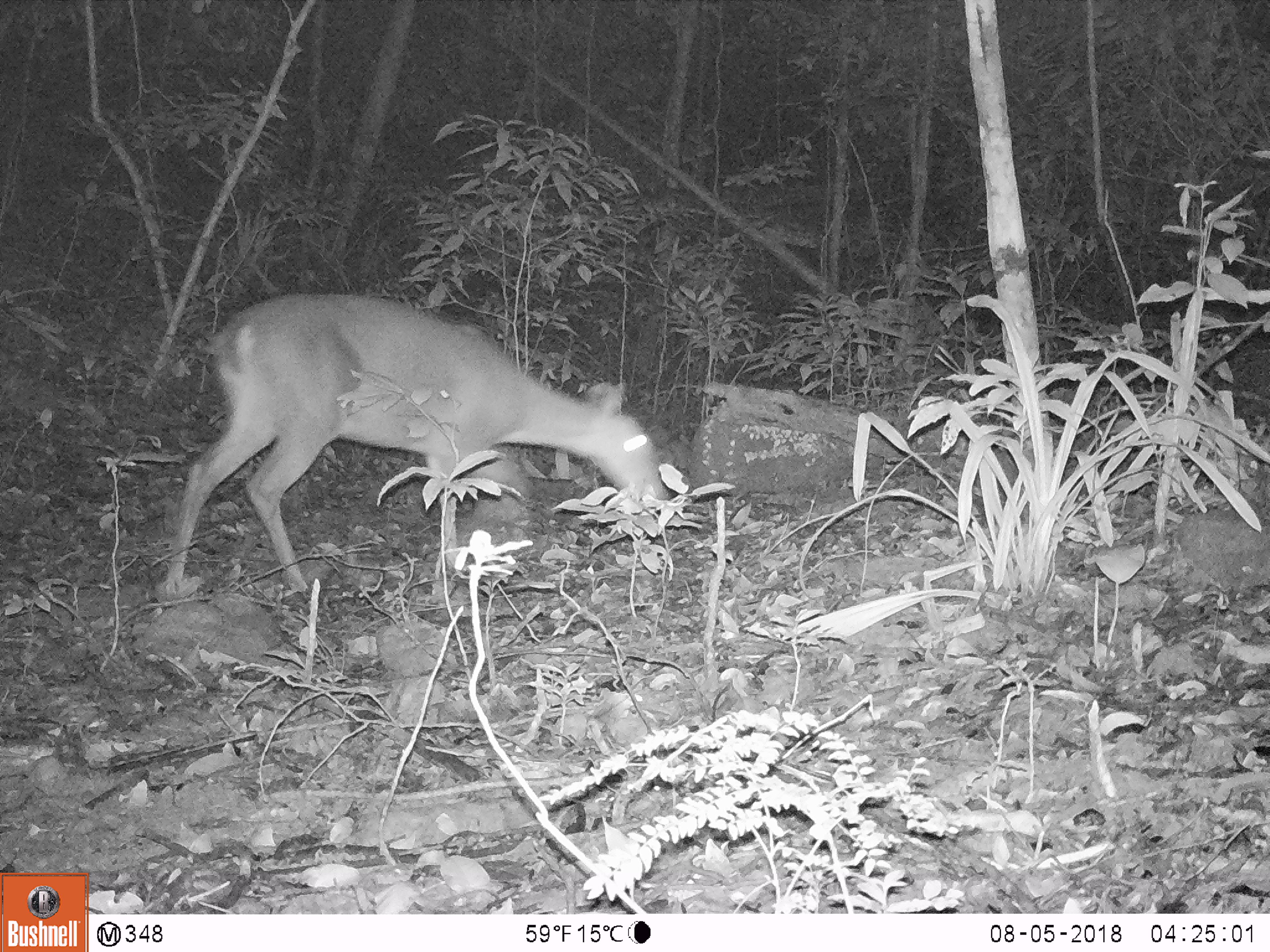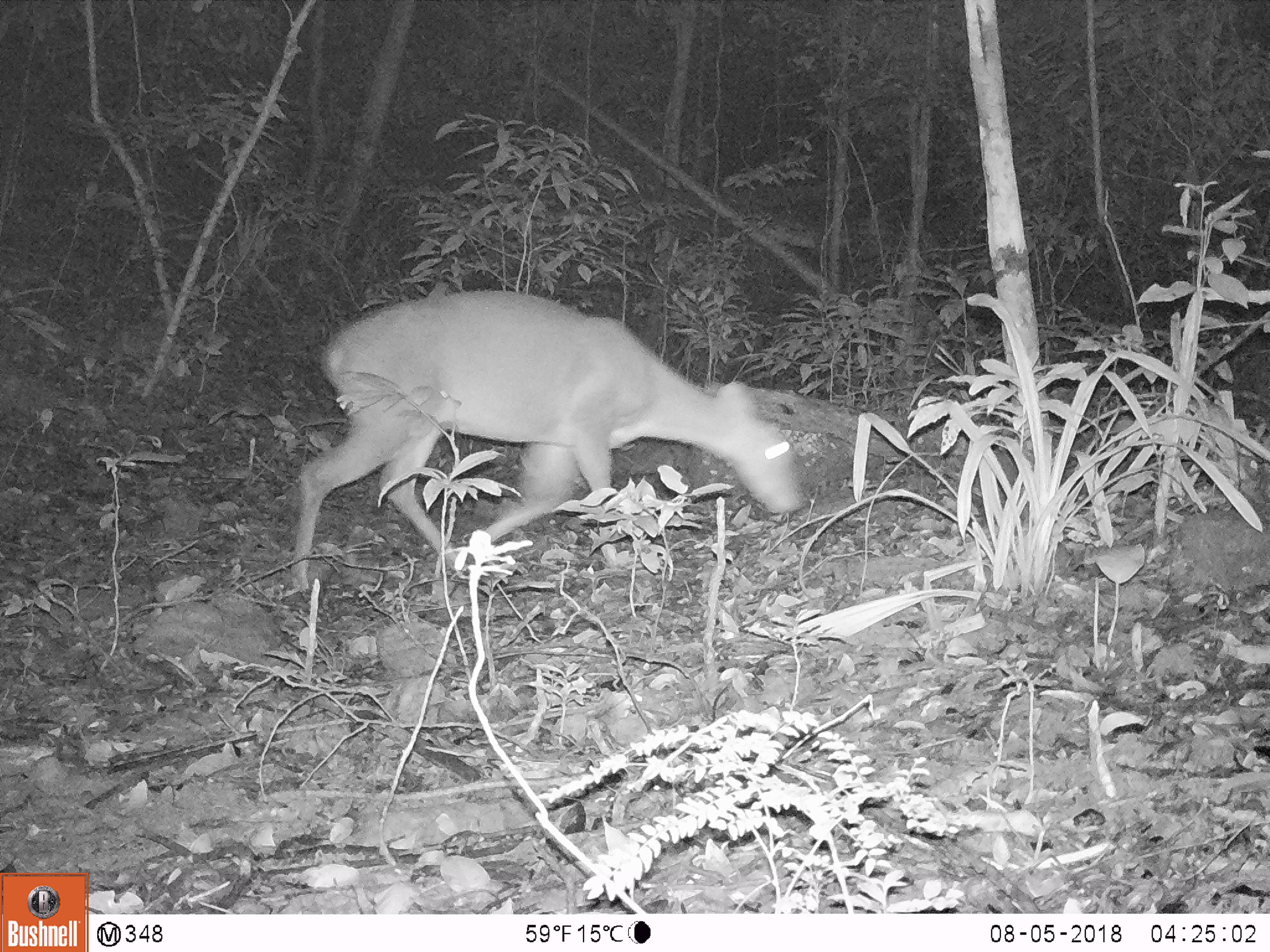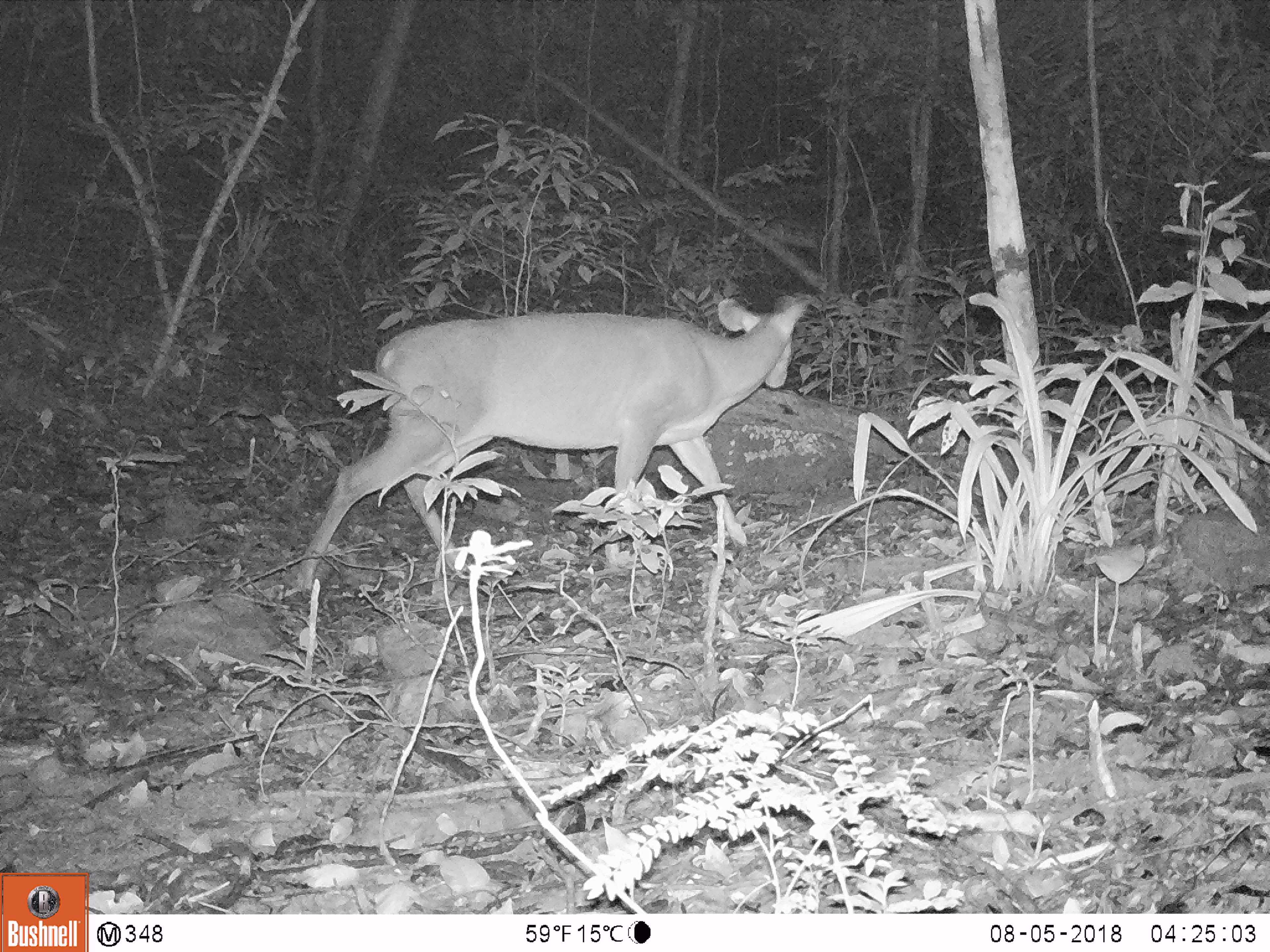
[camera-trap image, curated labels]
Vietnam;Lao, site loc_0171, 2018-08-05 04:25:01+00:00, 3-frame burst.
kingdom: Animalia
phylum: Chordata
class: Mammalia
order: Artiodactyla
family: Cervidae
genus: Muntiacus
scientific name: Muntiacus vuquangensis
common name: large-antlered muntjac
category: large antlered muntjac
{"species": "large antlered muntjac (large-antlered muntjac) (Muntiacus vuquangensis)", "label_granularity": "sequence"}